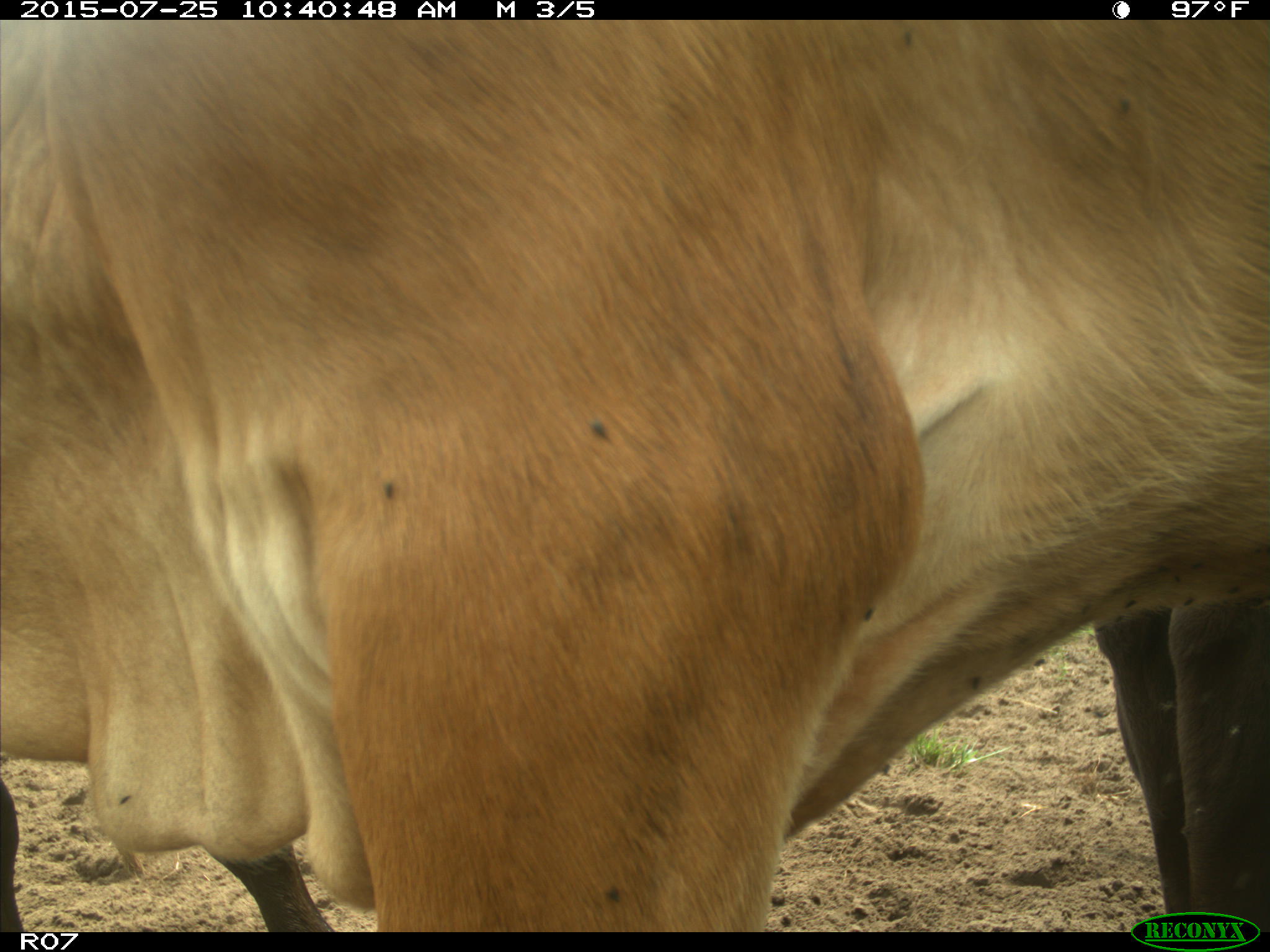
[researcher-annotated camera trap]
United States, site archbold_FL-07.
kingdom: Animalia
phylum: Chordata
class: Mammalia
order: Artiodactyla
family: Bovidae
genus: Bos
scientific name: Bos taurus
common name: domestic cow